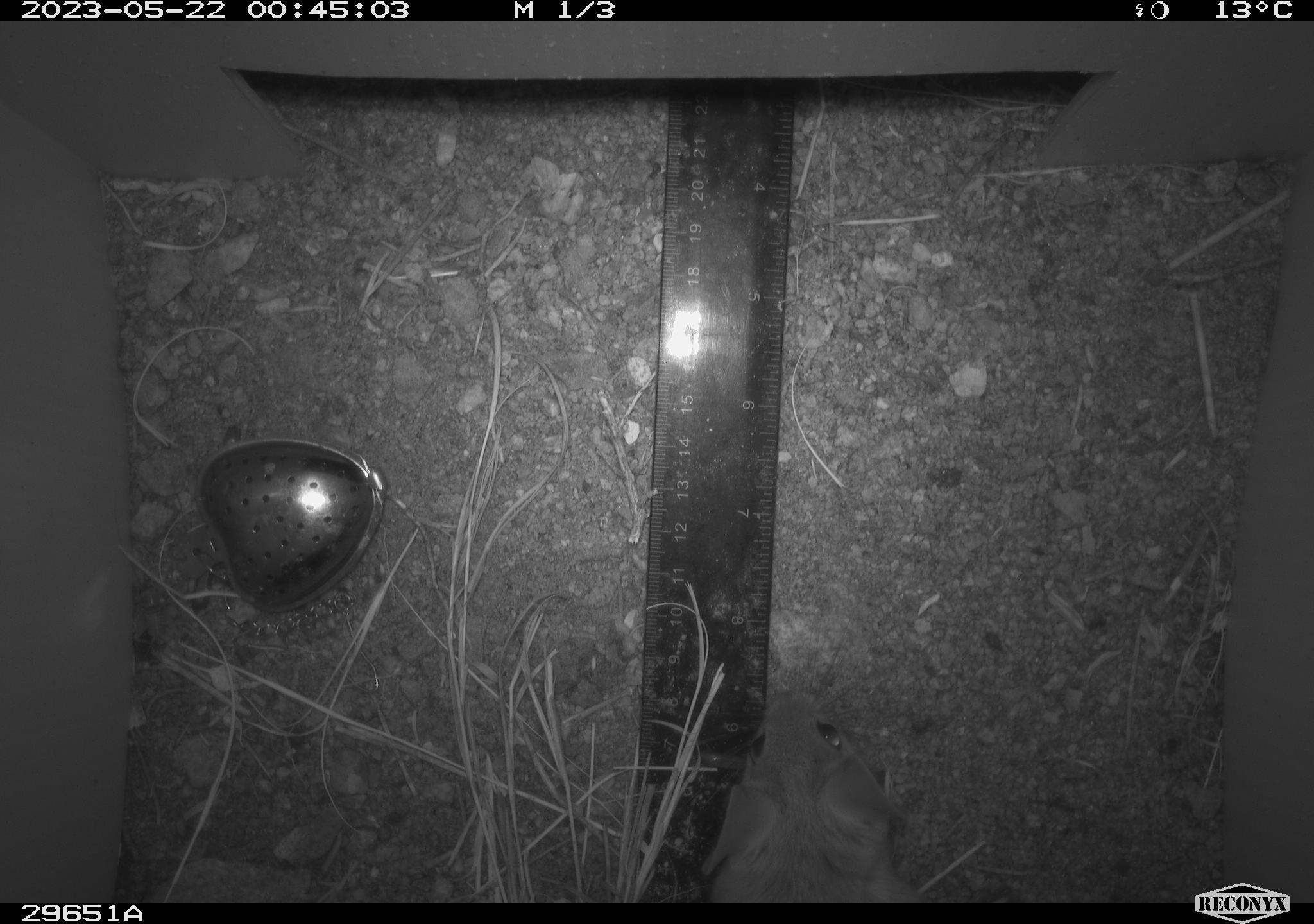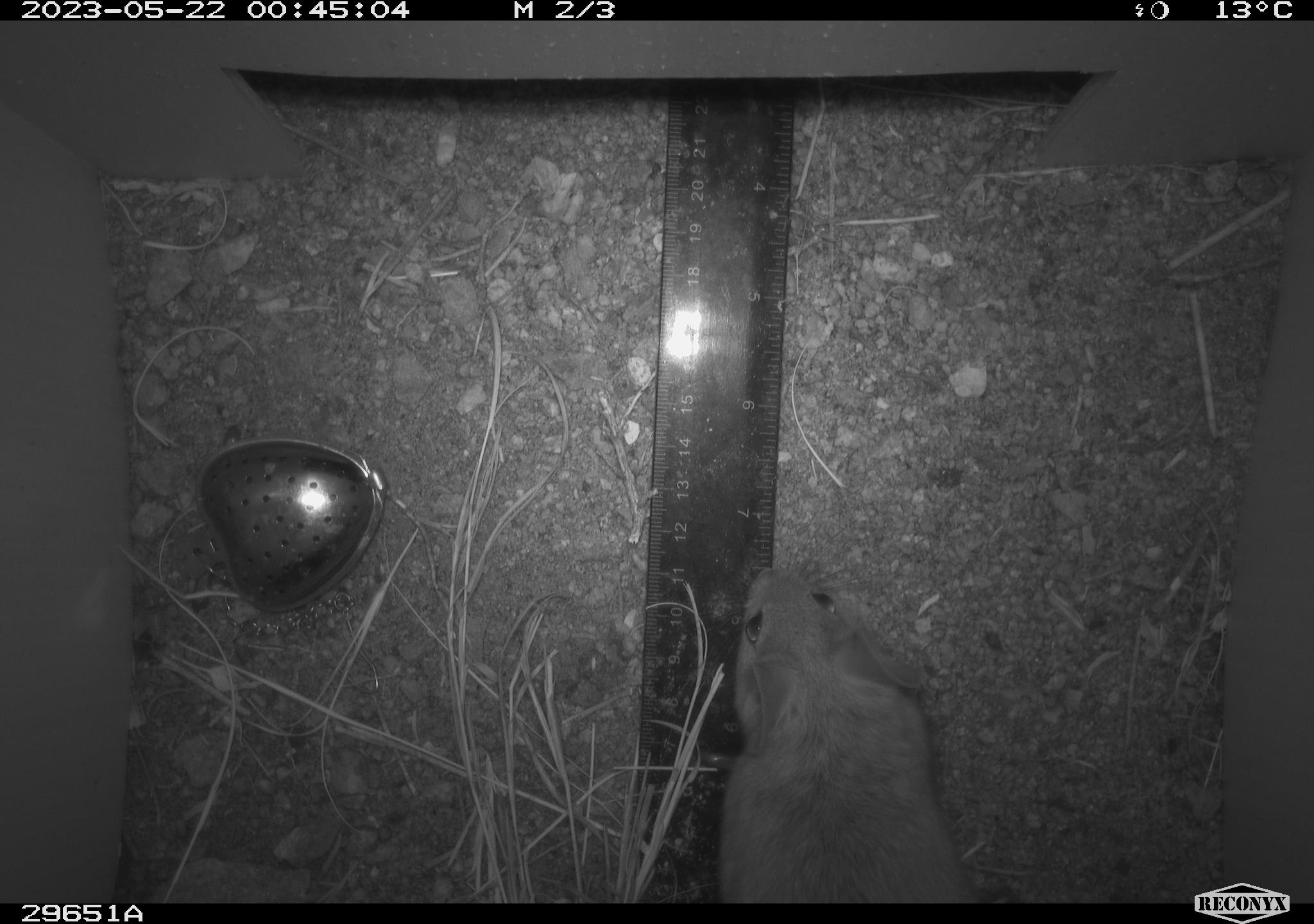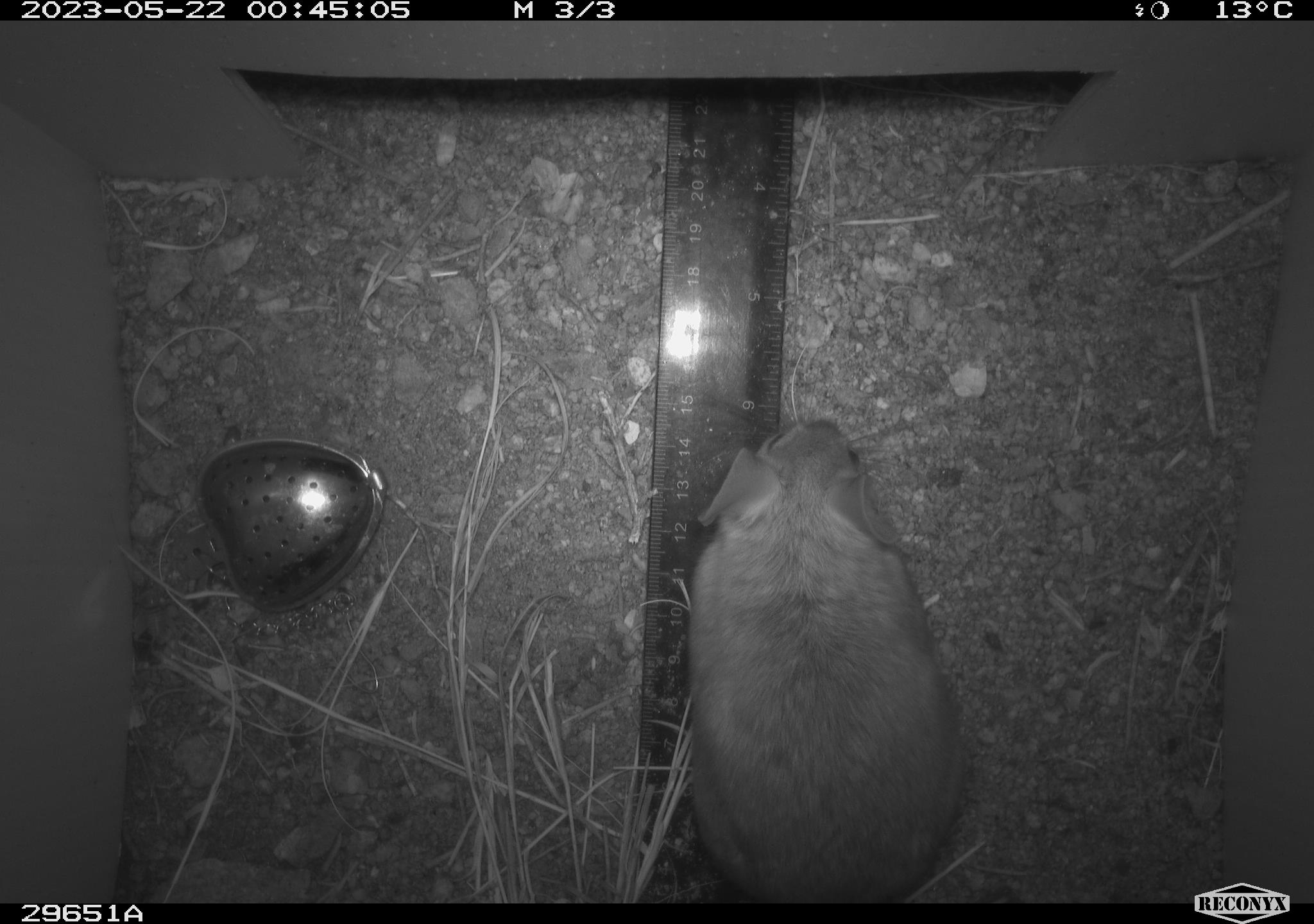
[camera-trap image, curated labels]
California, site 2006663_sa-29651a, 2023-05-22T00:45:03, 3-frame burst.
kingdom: Animalia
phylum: Chordata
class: Mammalia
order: Rodentia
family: Cricetidae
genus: Neotoma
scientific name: Neotoma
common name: pack rat or woodrat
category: neotoma species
Neotoma species (pack rat or woodrat) (Neotoma).